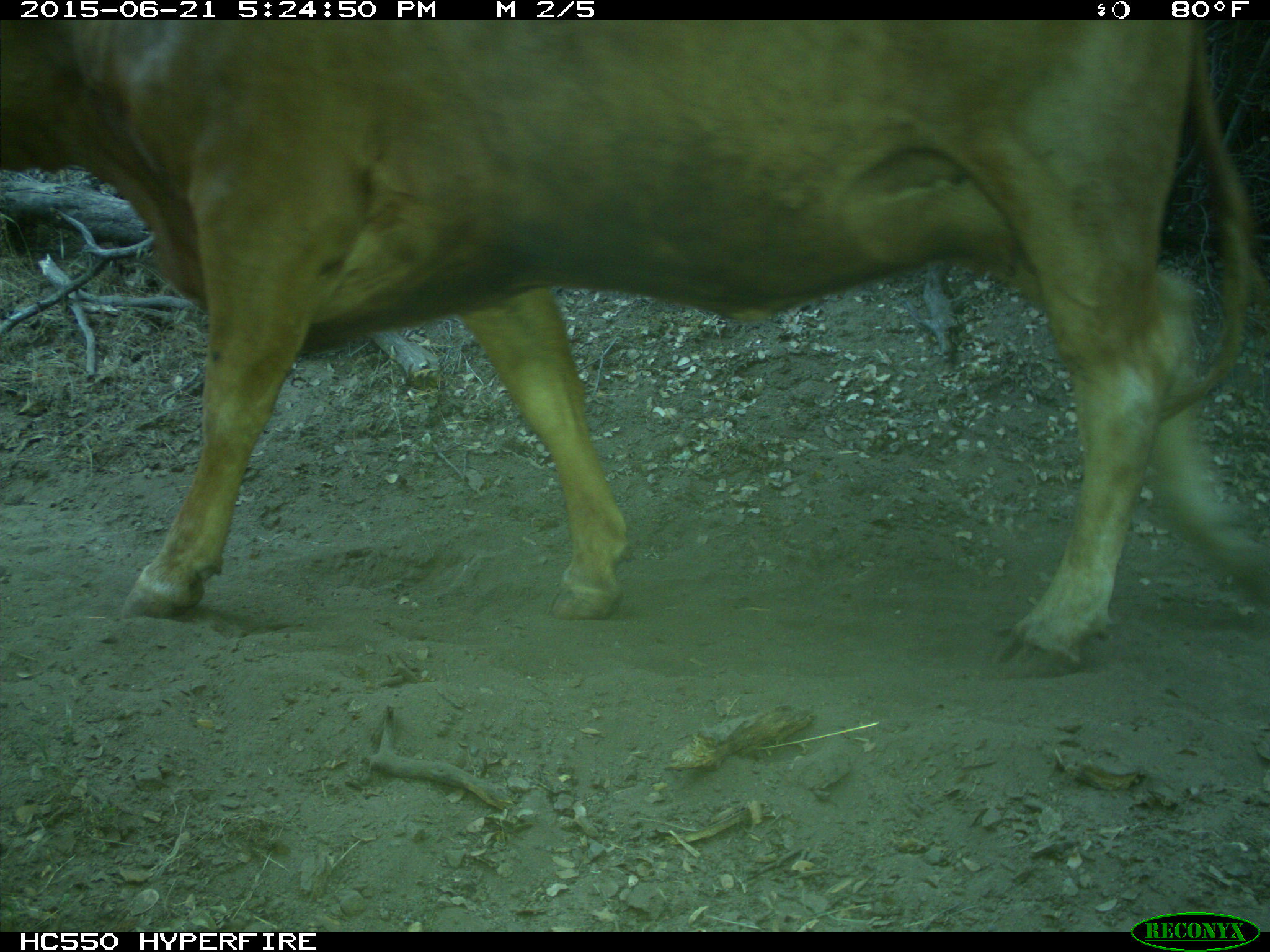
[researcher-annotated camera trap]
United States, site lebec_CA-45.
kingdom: Animalia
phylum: Chordata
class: Mammalia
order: Artiodactyla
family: Bovidae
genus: Bos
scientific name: Bos taurus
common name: domestic cow